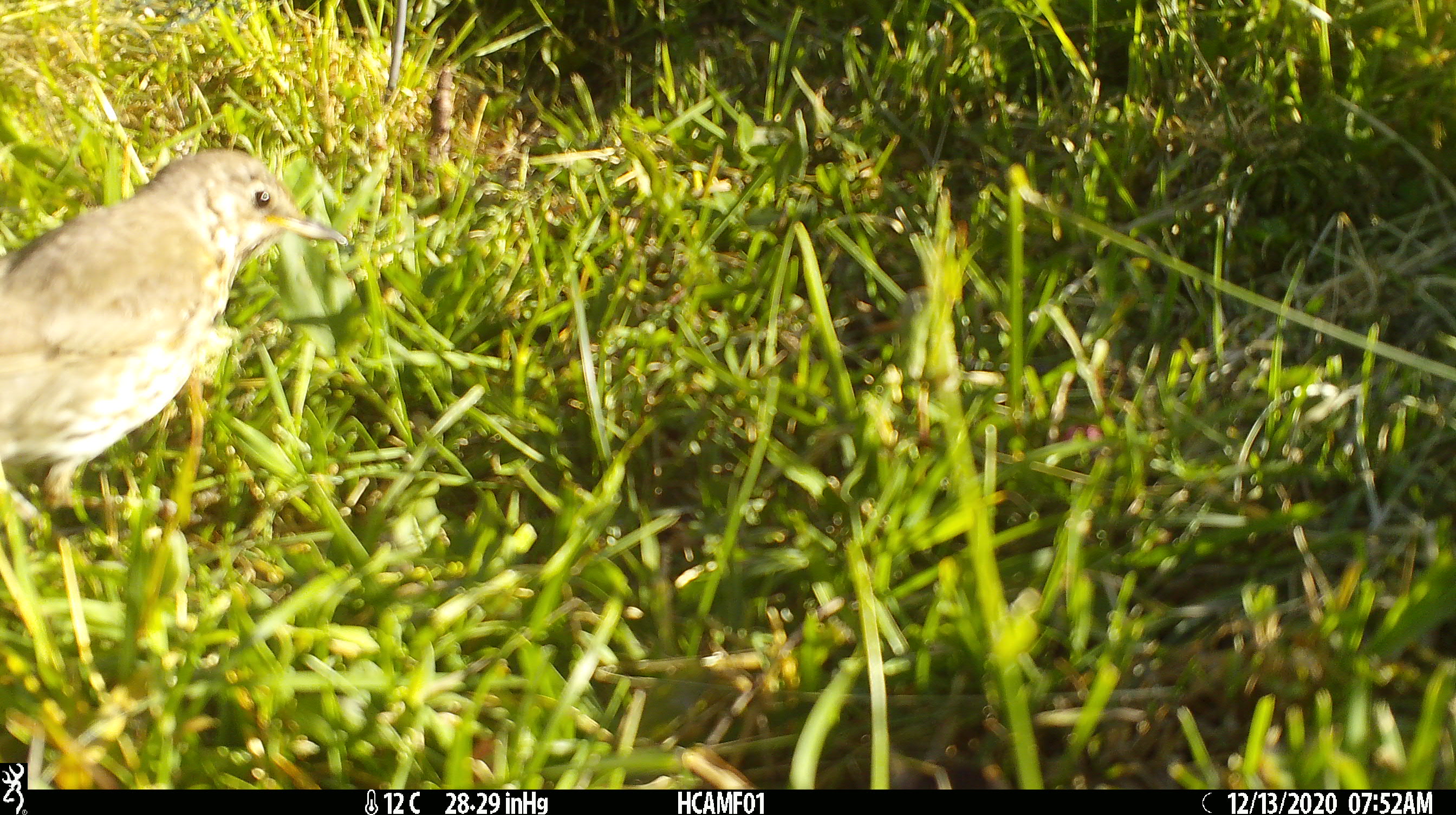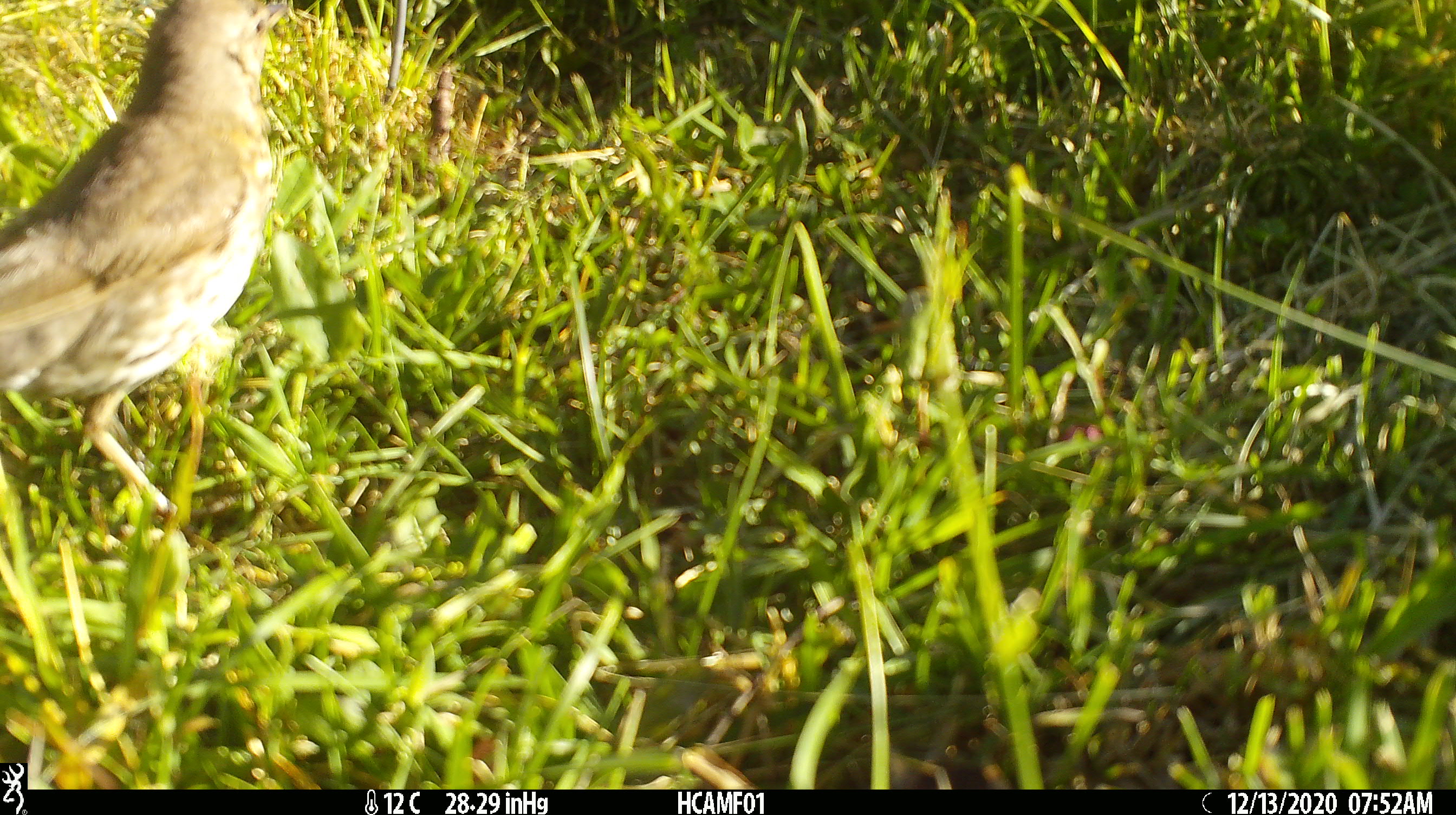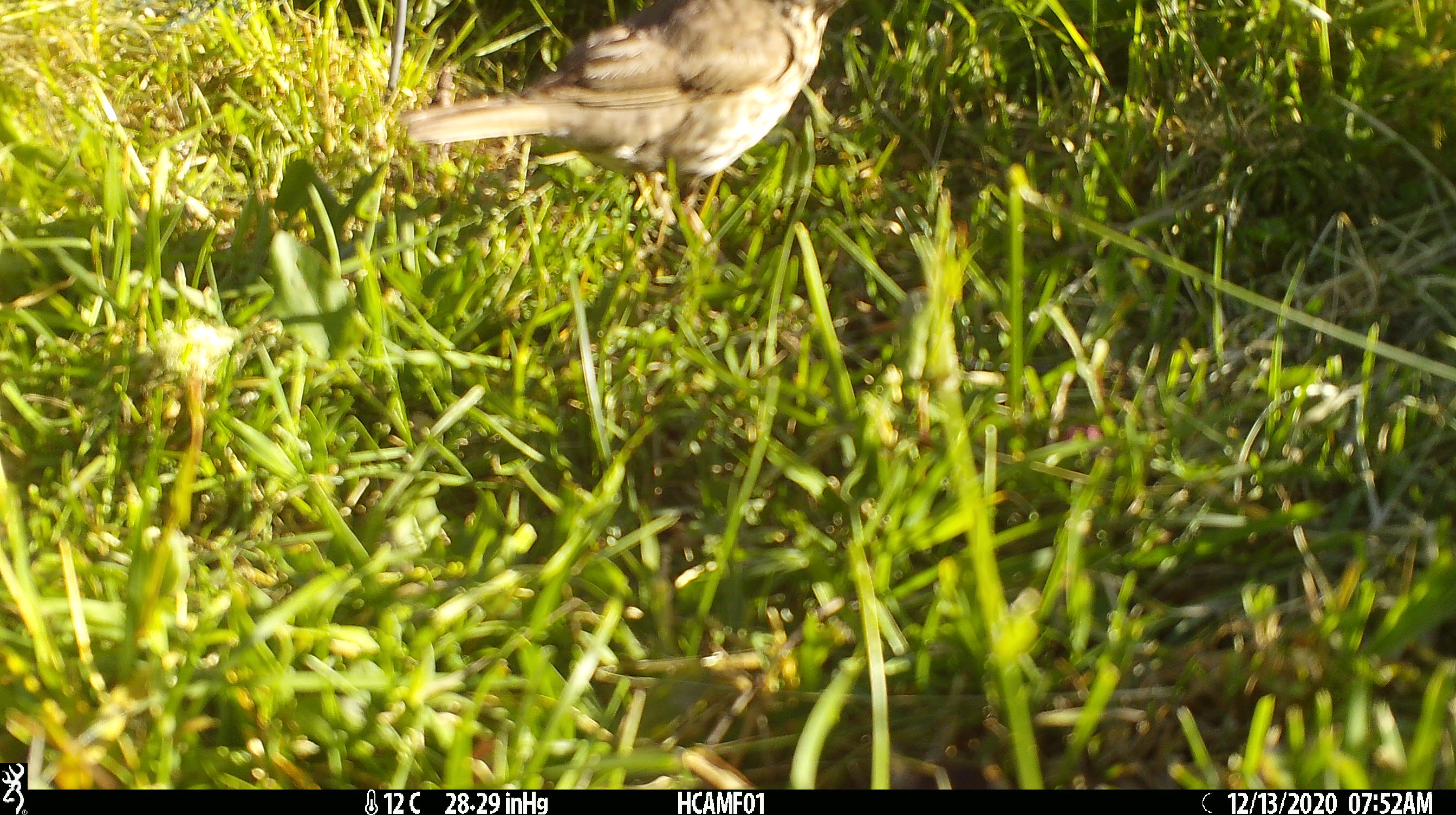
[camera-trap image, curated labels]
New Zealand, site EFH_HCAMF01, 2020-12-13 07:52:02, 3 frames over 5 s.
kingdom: Animalia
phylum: Chordata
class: Aves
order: Passeriformes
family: Turdidae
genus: Turdus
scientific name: Turdus philomelos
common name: song thrush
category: thrush